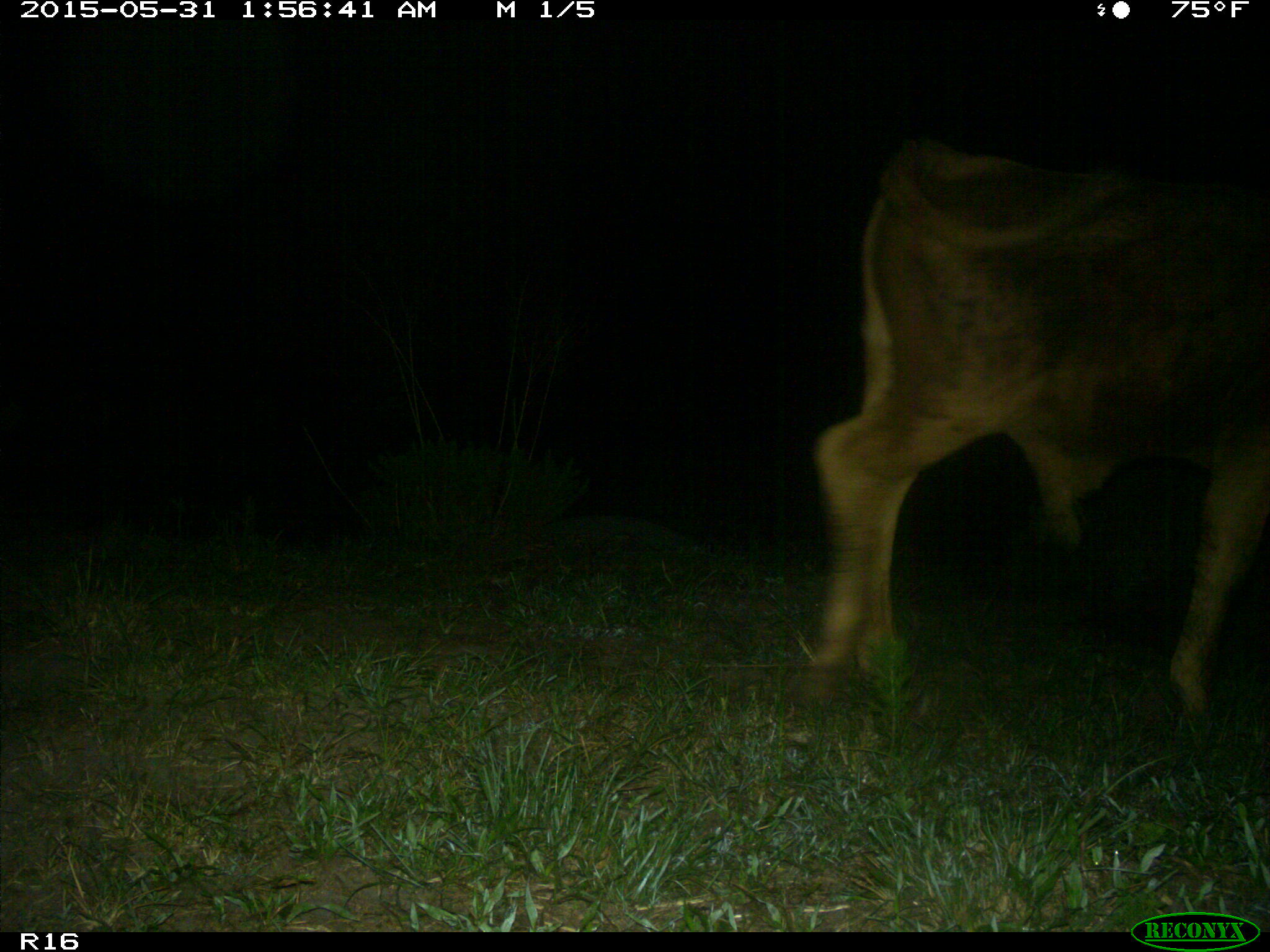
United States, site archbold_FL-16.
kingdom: Animalia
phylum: Chordata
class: Mammalia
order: Artiodactyla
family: Bovidae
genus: Bos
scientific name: Bos taurus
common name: domestic cow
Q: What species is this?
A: Bos taurus (domestic cow).